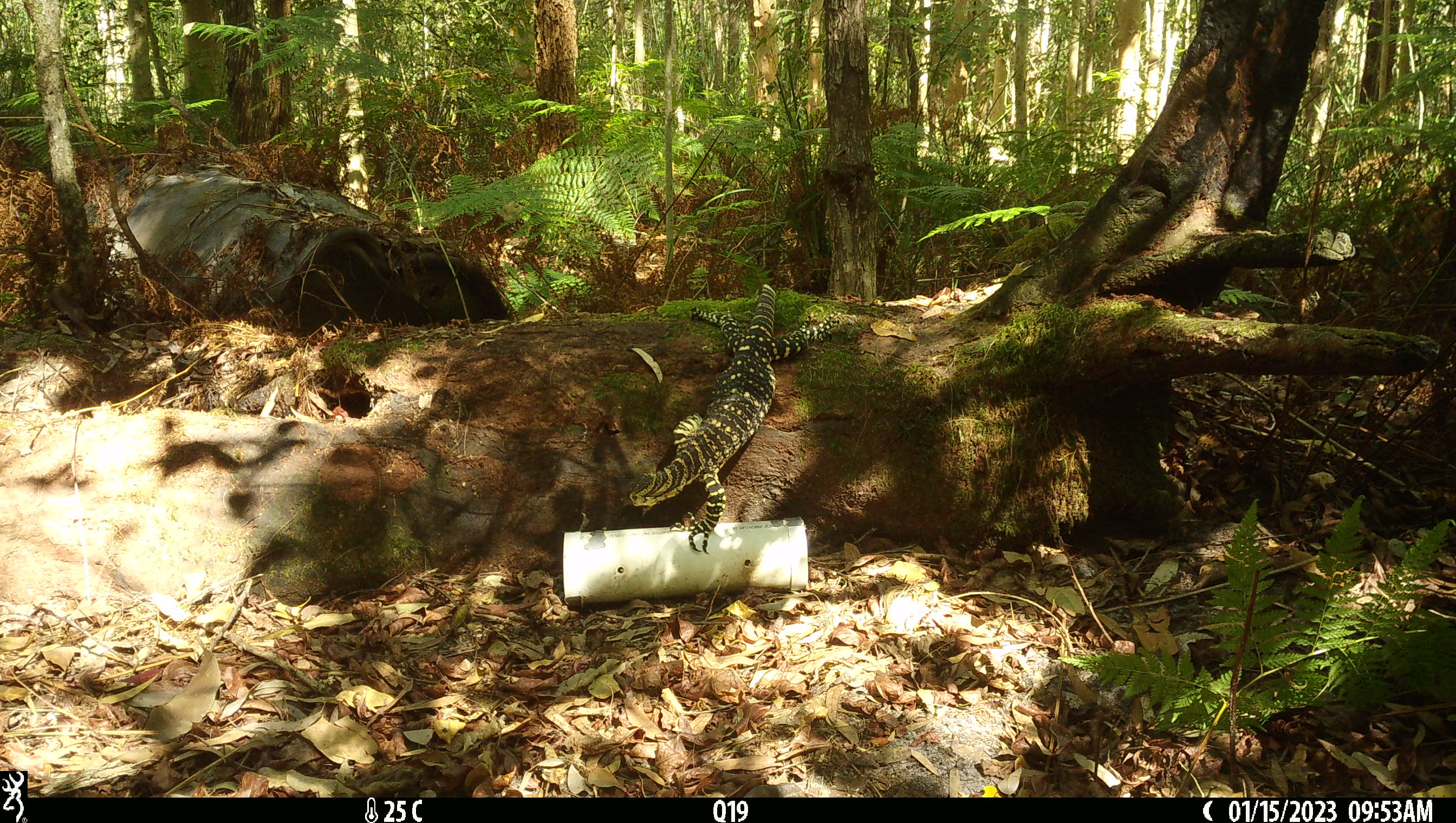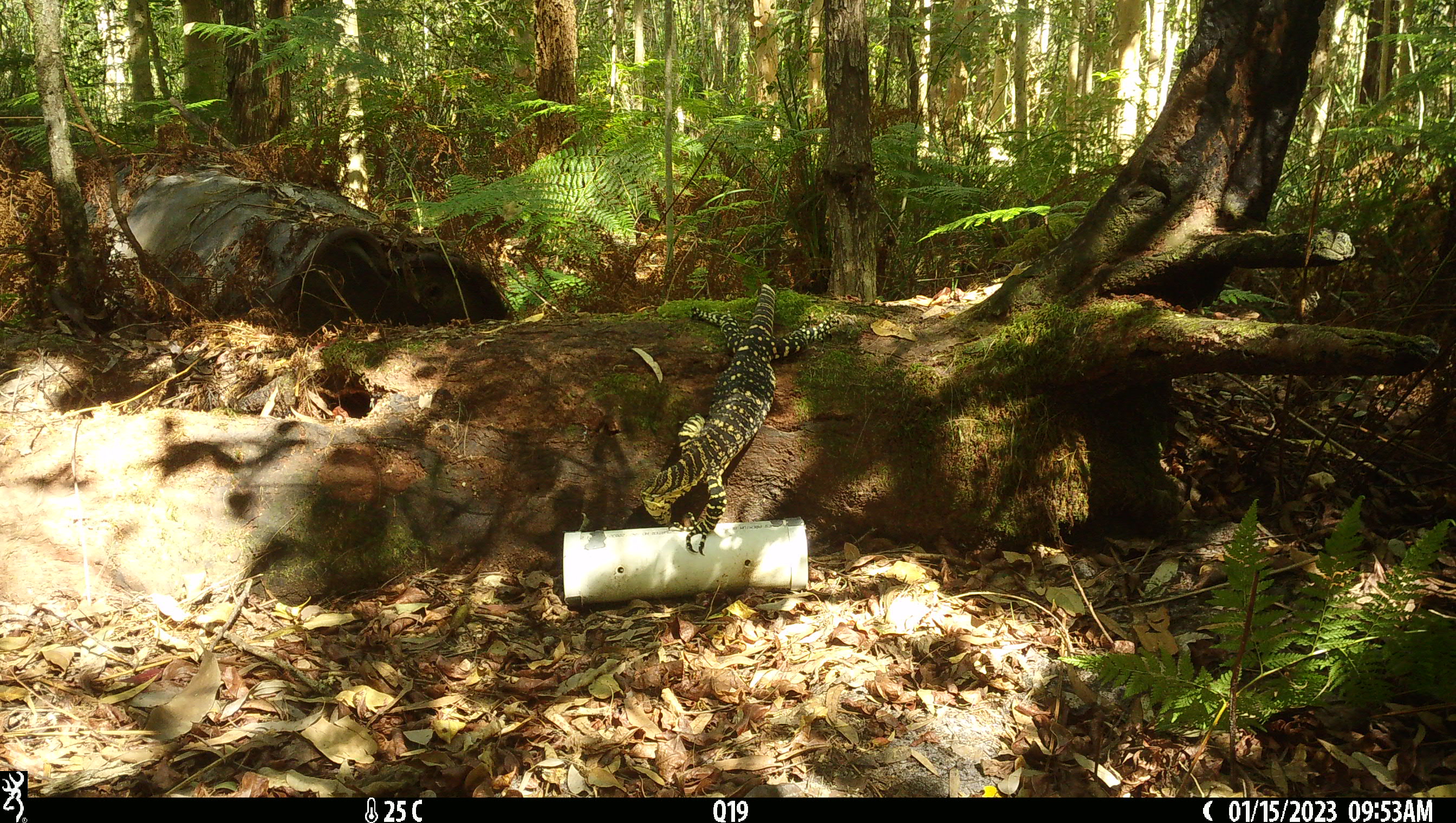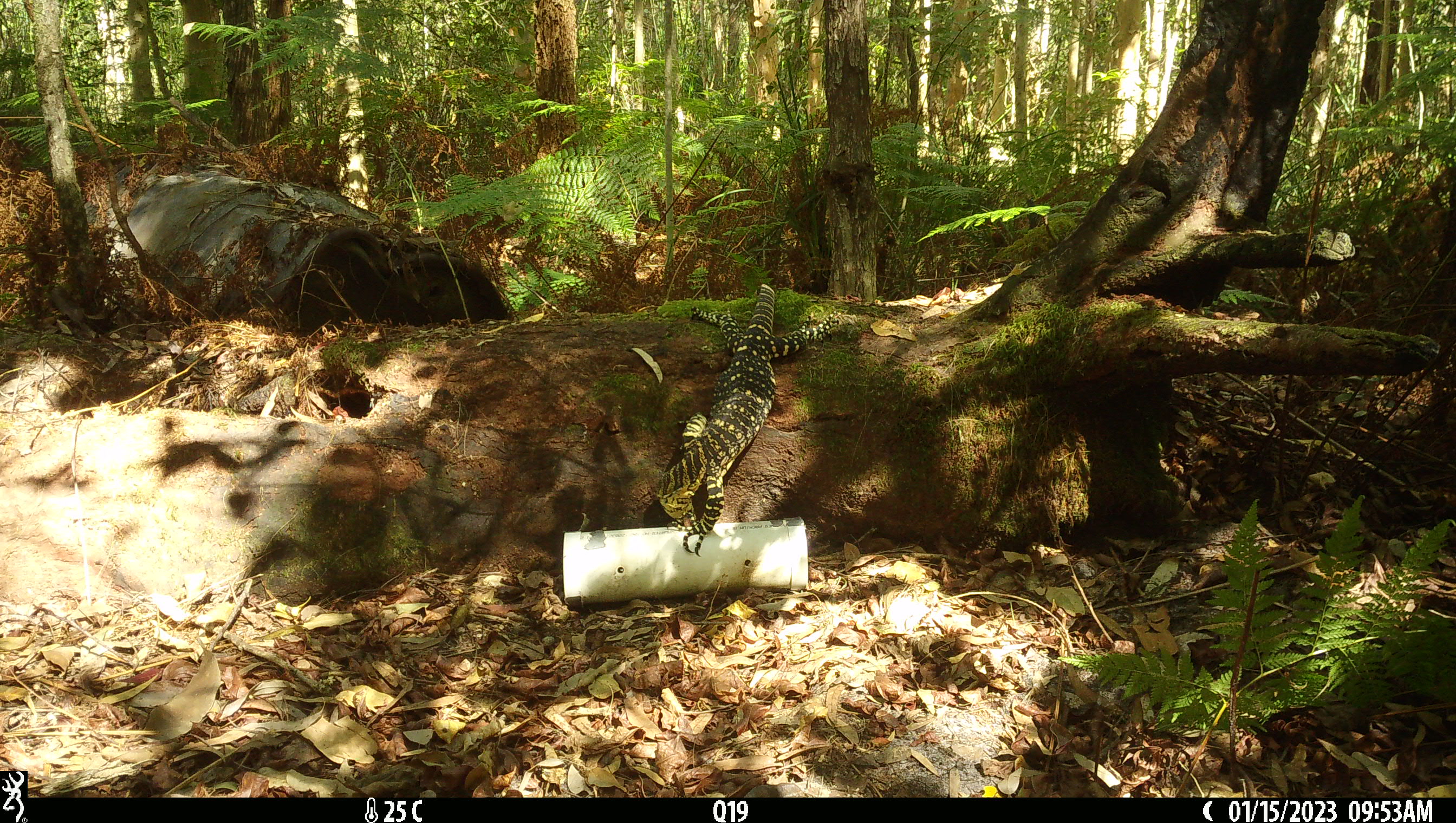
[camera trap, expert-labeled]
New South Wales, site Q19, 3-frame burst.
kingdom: Animalia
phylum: Chordata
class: Reptilia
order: Squamata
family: Varanidae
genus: Varanus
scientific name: Varanus varius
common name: lace monitor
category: goanna